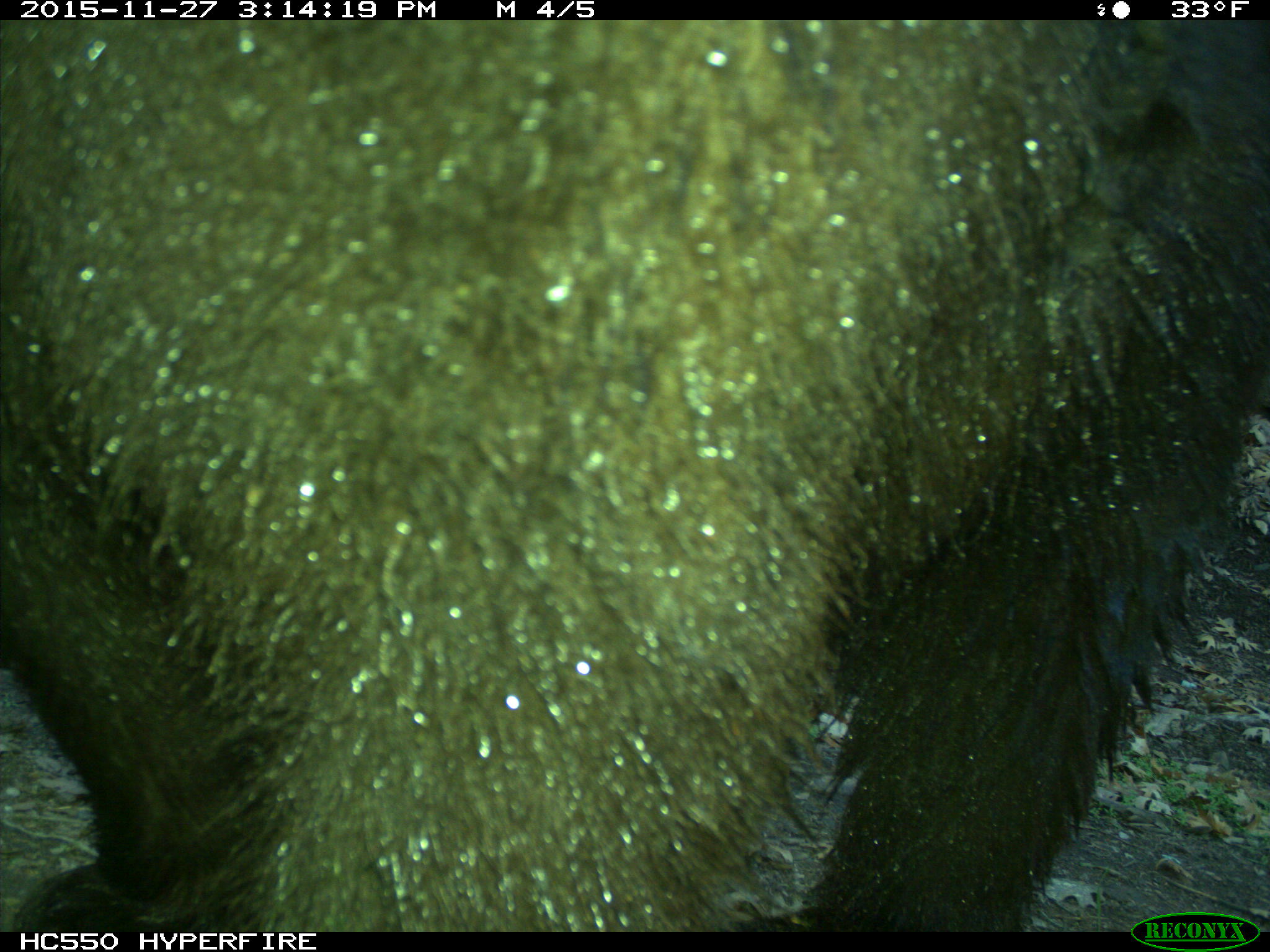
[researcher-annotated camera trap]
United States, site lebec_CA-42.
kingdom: Animalia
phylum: Chordata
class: Mammalia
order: Carnivora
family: Ursidae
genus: Ursus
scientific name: Ursus americanus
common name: american black bear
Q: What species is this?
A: Ursus americanus (american black bear).